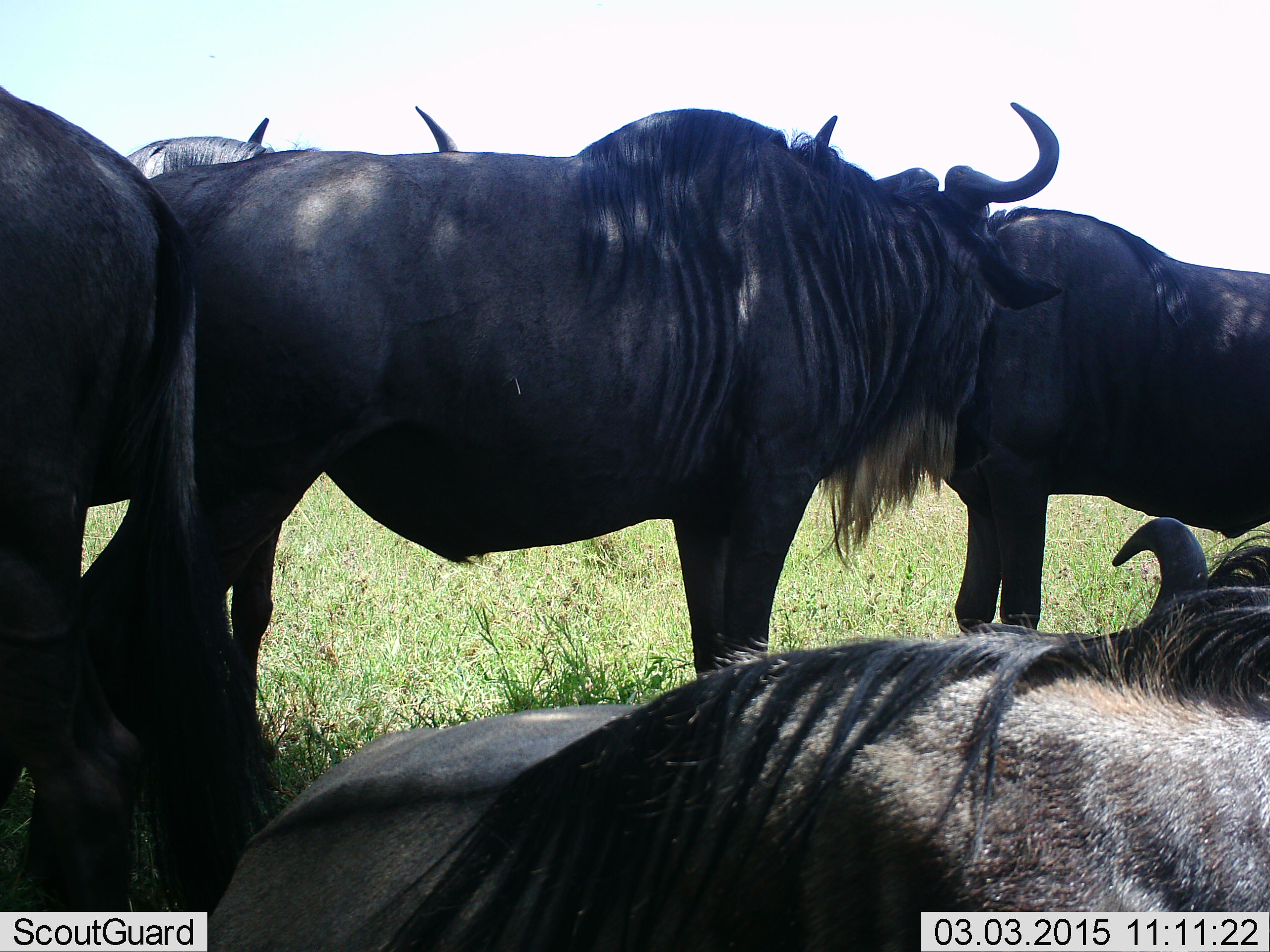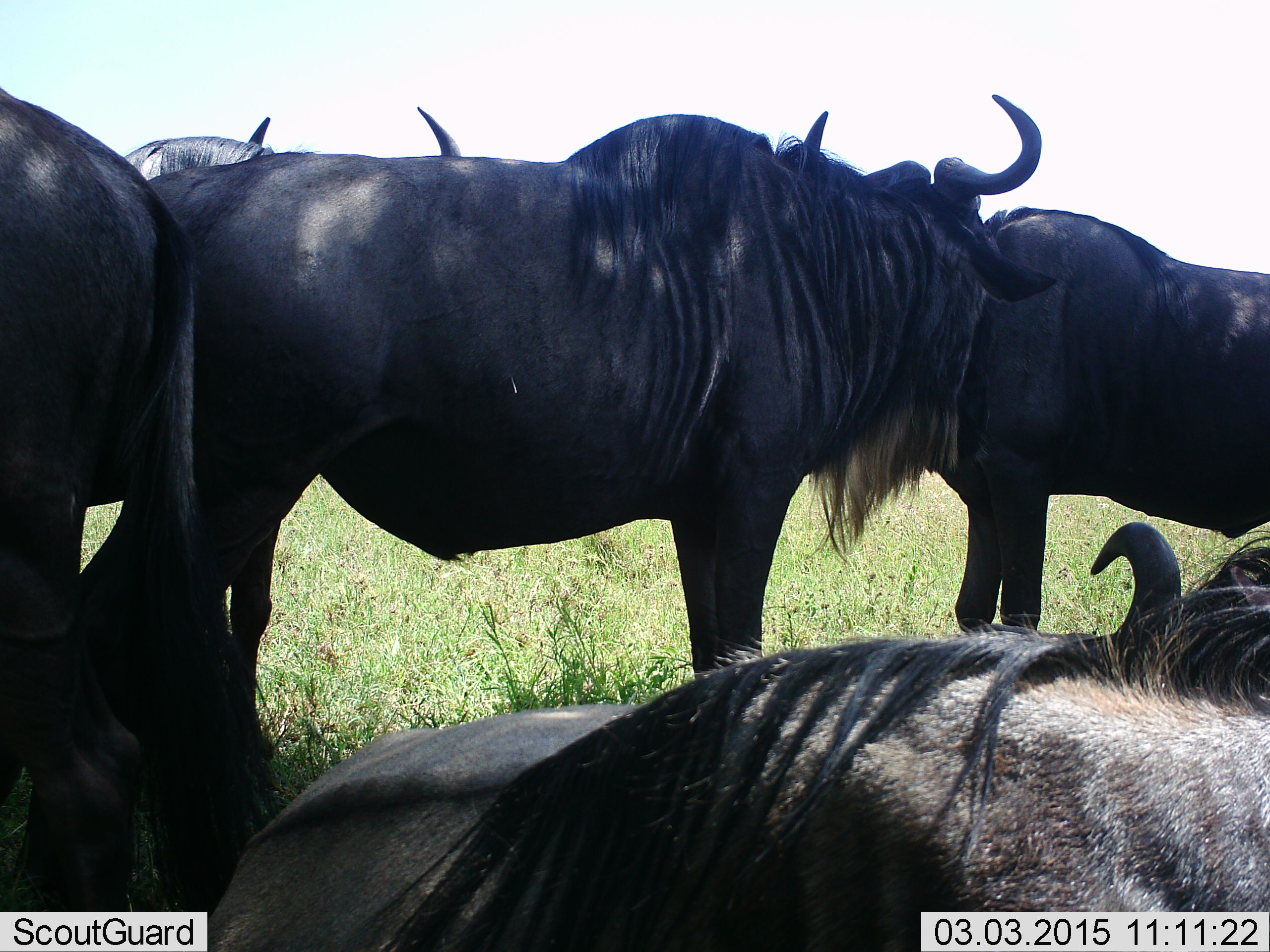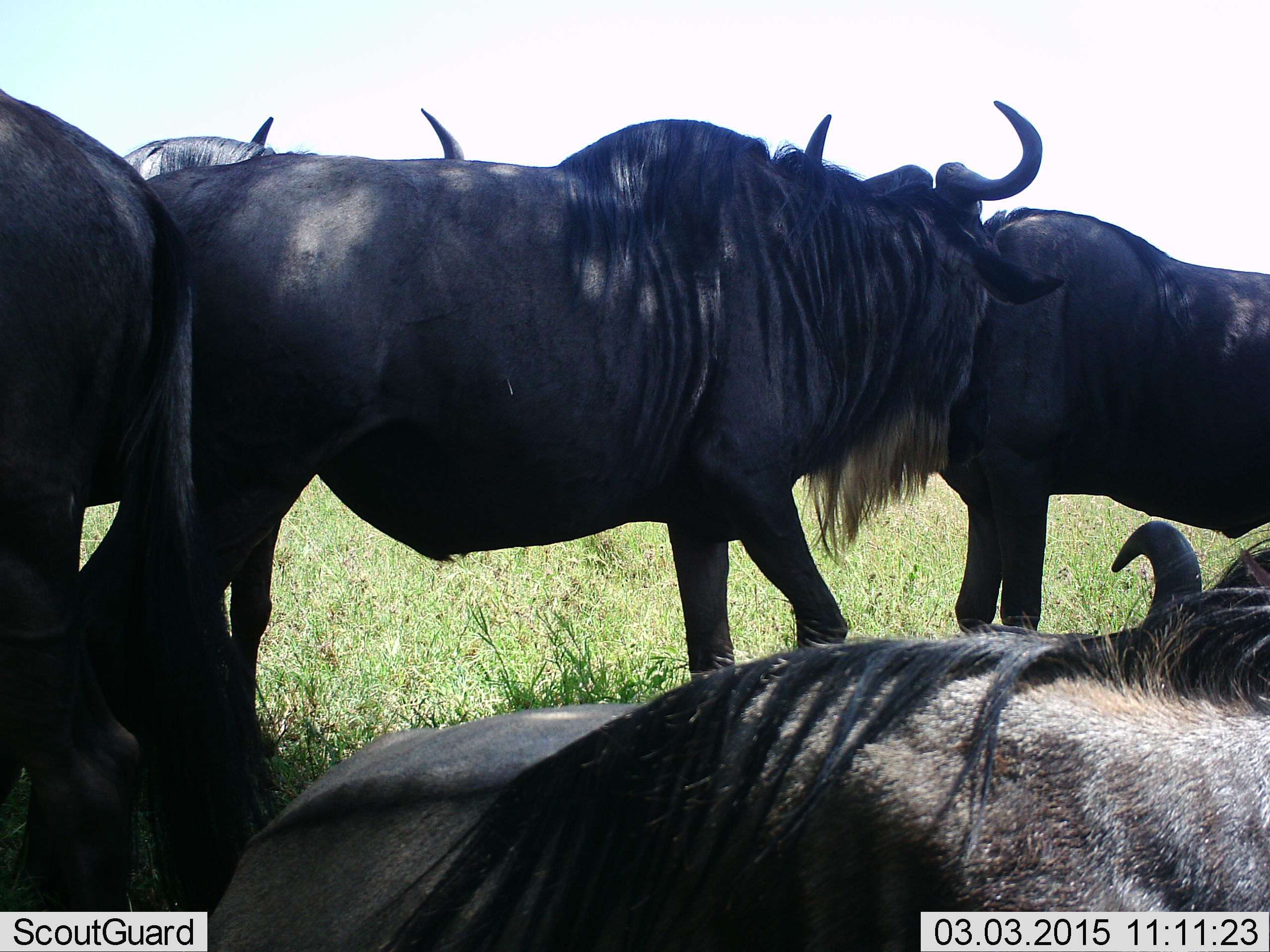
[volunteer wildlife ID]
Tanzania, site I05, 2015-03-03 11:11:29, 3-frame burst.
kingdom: Animalia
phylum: Chordata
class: Mammalia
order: Artiodactyla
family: Bovidae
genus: Connochaetes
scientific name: Connochaetes taurinus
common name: blue wildebeest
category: wildebeest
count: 6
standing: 60%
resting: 90%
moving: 10%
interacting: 0%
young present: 0%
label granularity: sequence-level